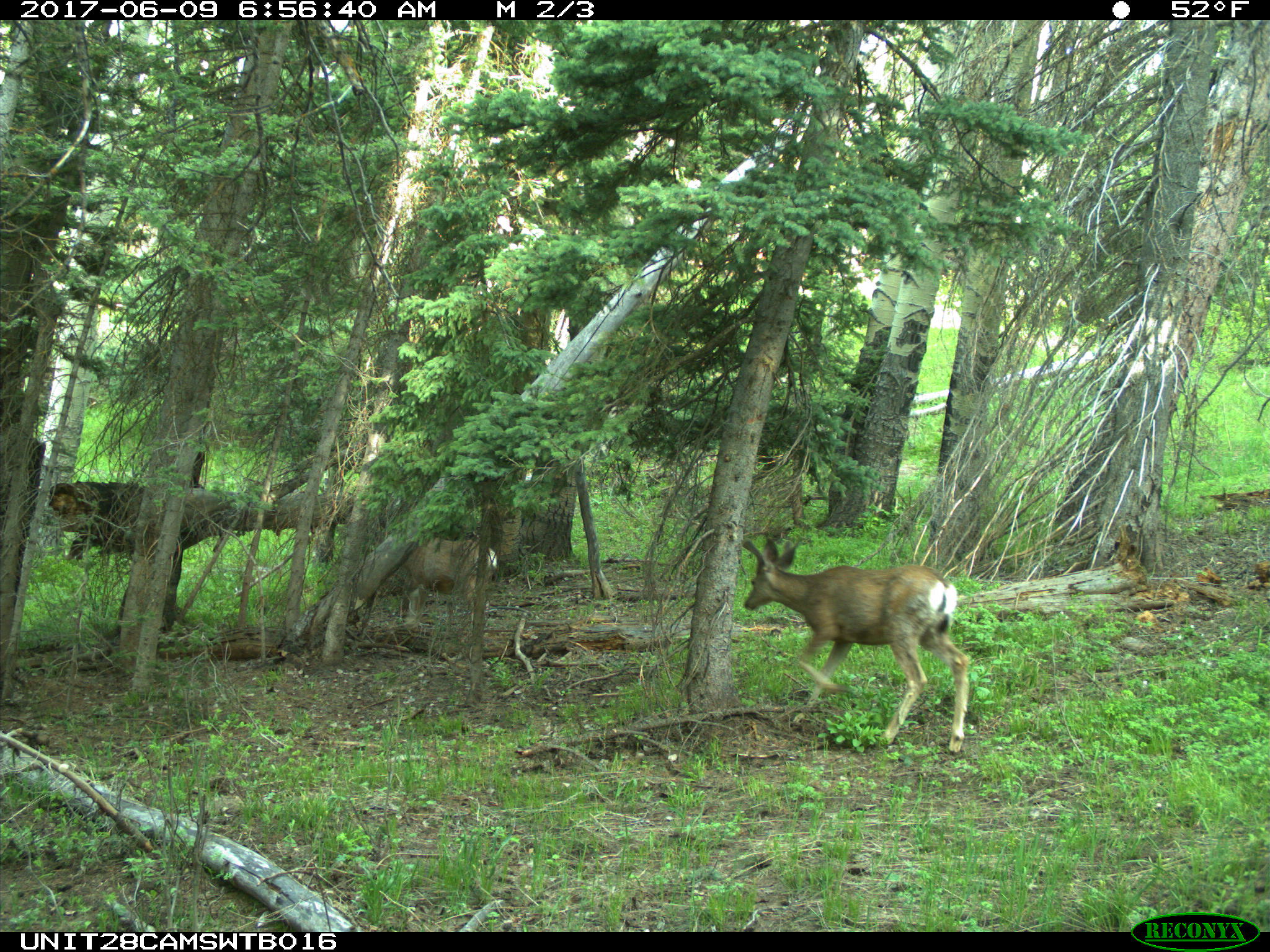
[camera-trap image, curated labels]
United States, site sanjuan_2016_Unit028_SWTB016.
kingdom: Animalia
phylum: Chordata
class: Mammalia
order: Artiodactyla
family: Cervidae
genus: Odocoileus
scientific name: Odocoileus hemionus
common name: mule deer